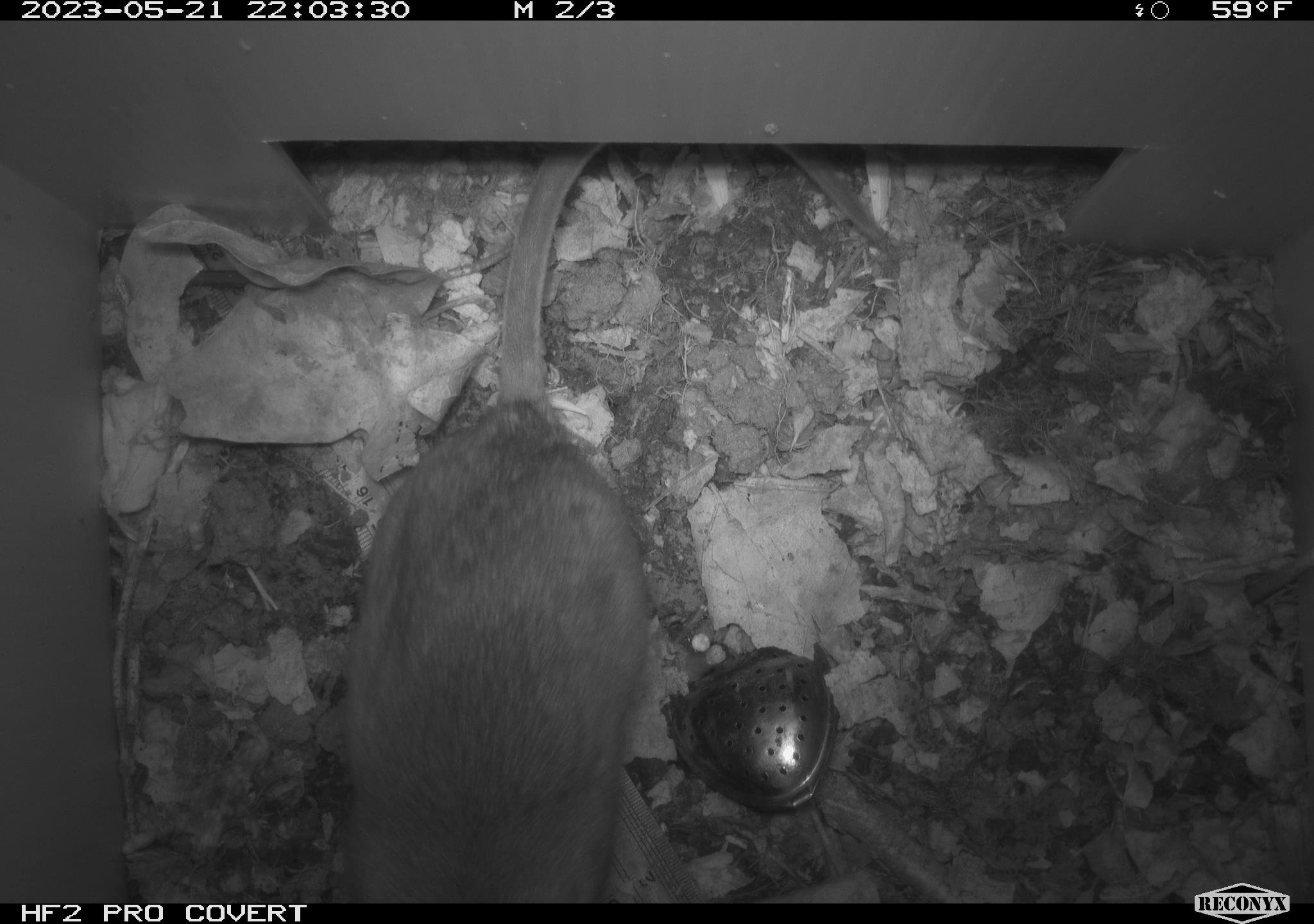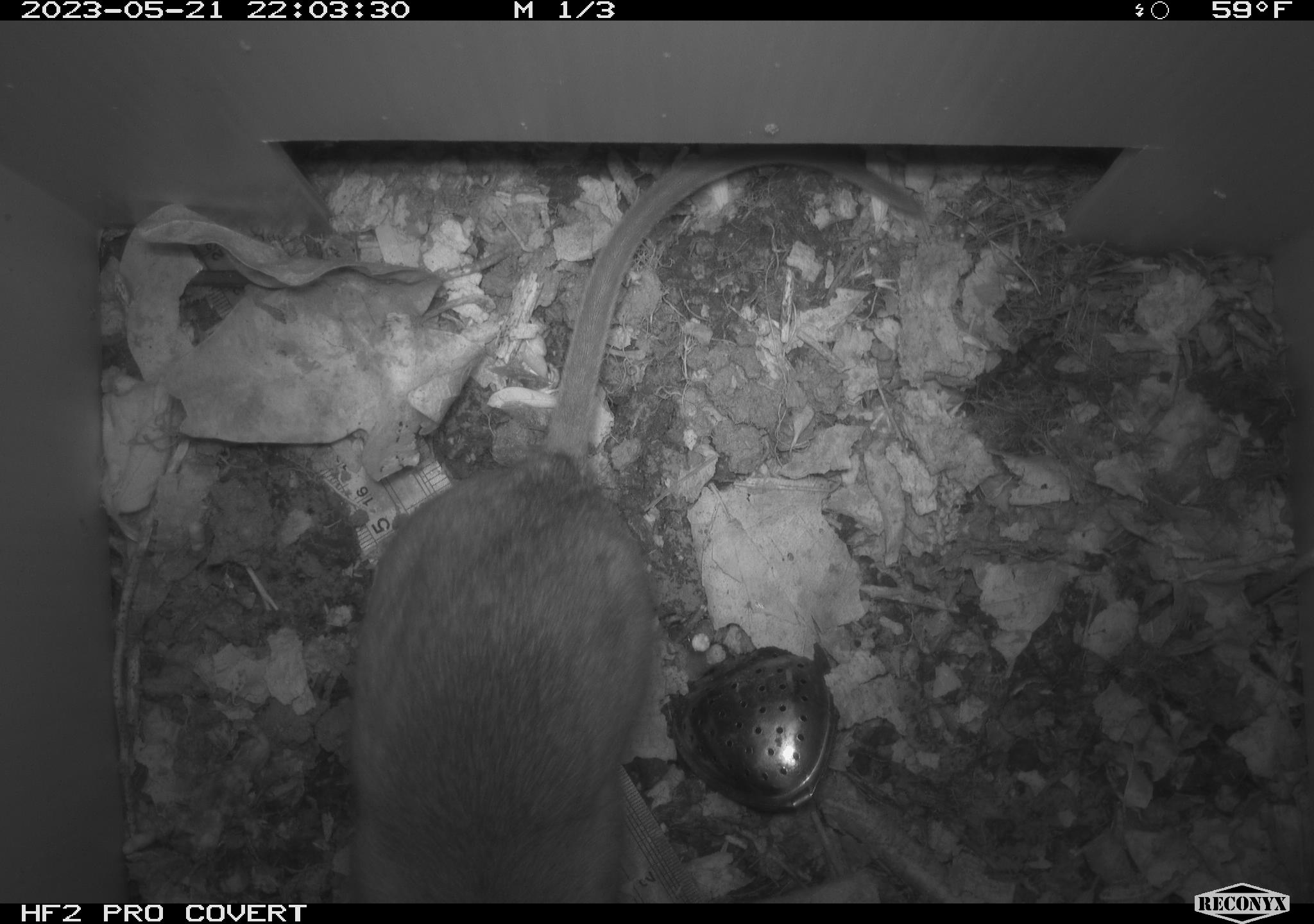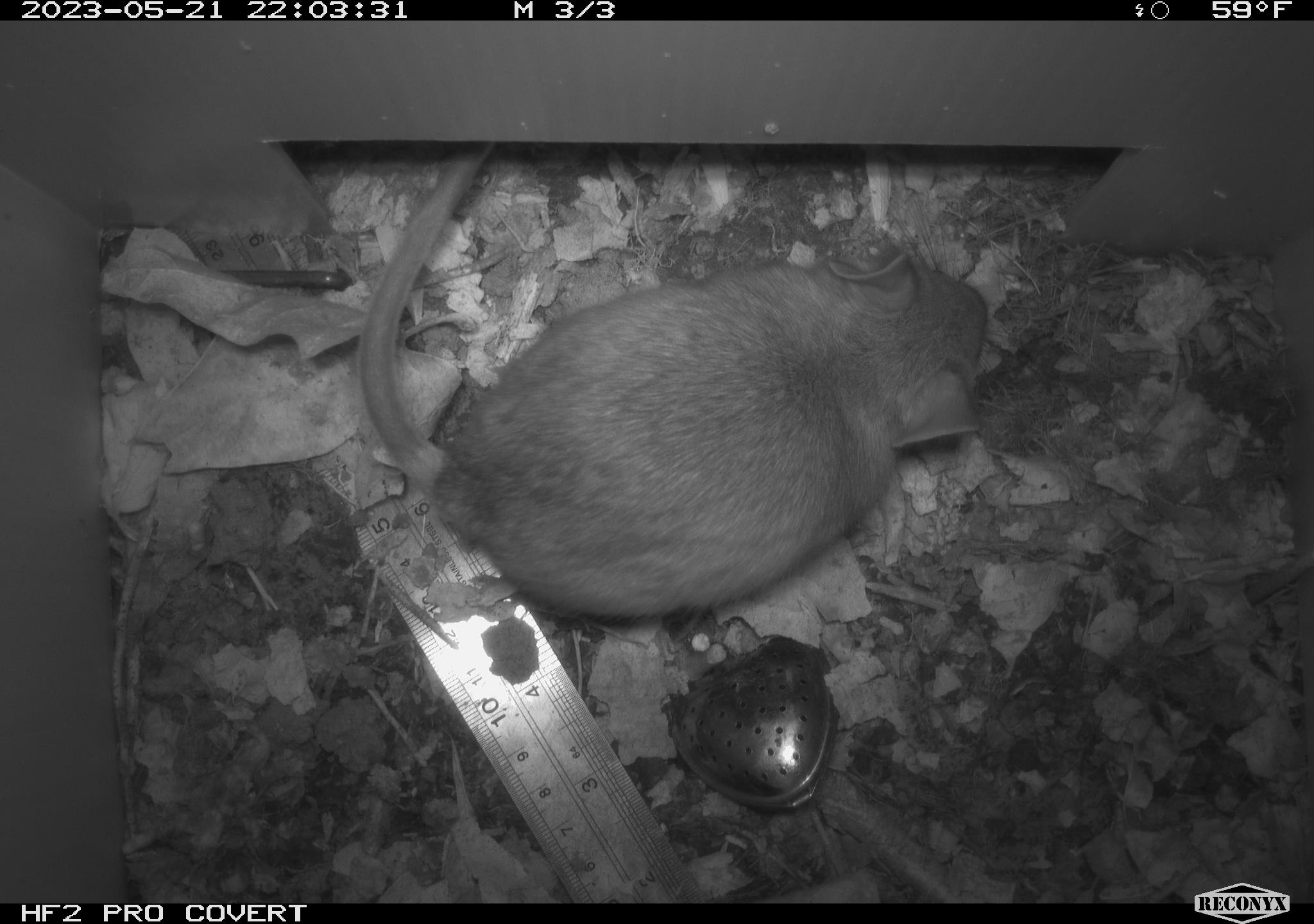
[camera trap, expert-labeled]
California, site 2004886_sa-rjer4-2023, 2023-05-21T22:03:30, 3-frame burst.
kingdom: Animalia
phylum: Chordata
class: Mammalia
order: Rodentia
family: Cricetidae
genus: Neotoma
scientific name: Neotoma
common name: pack rat or woodrat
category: neotoma species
Neotoma species (pack rat or woodrat) (Neotoma).